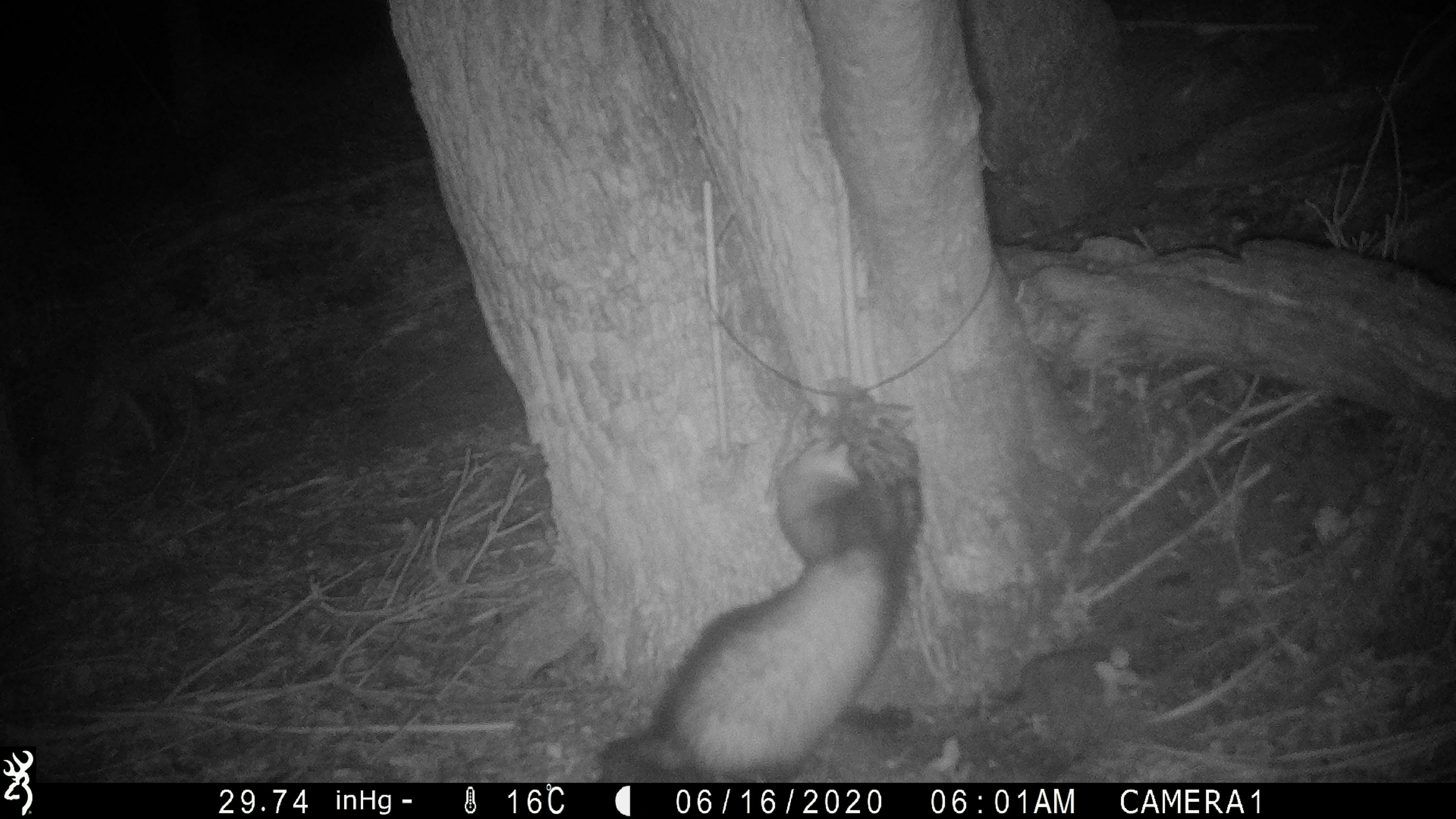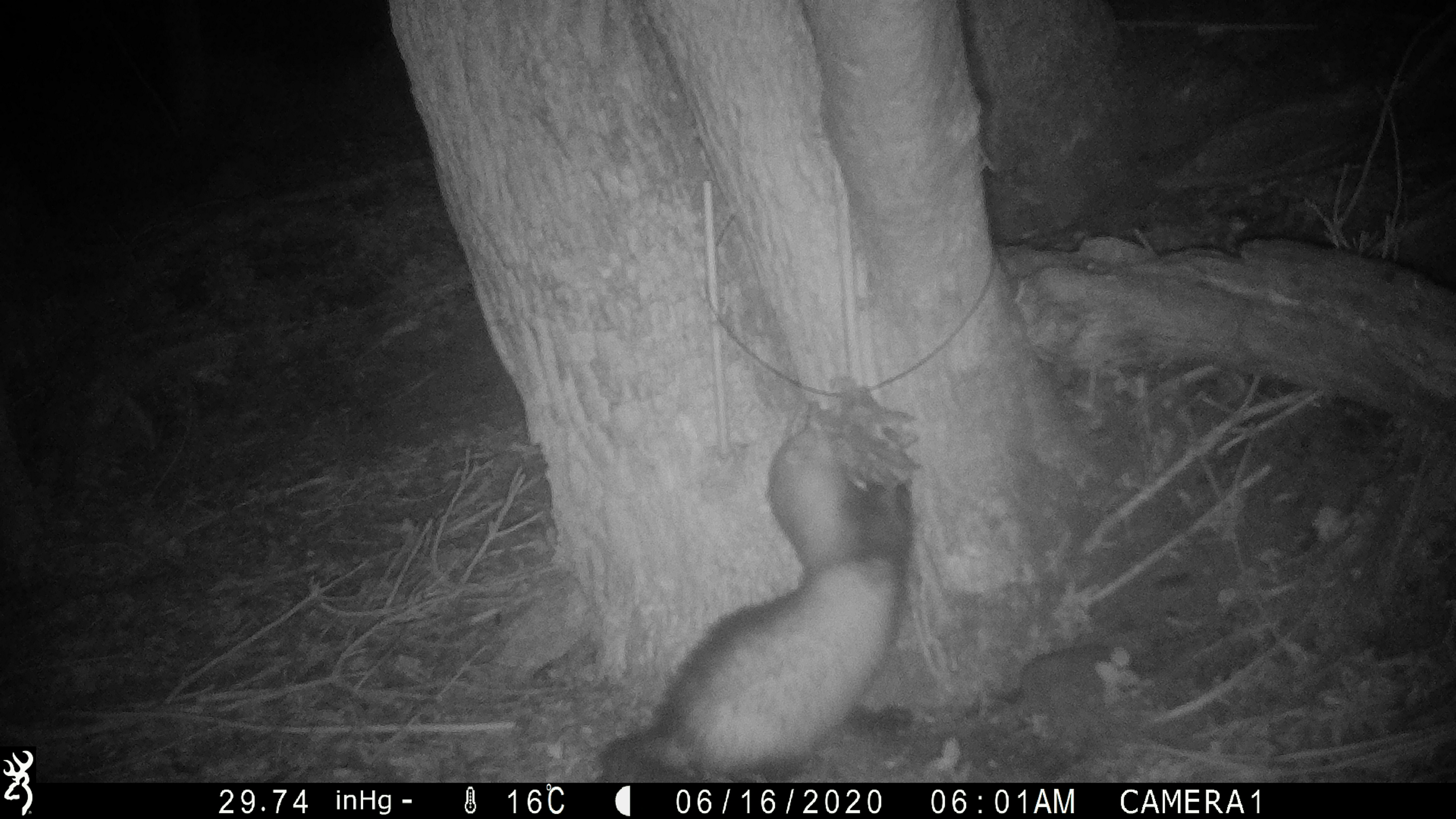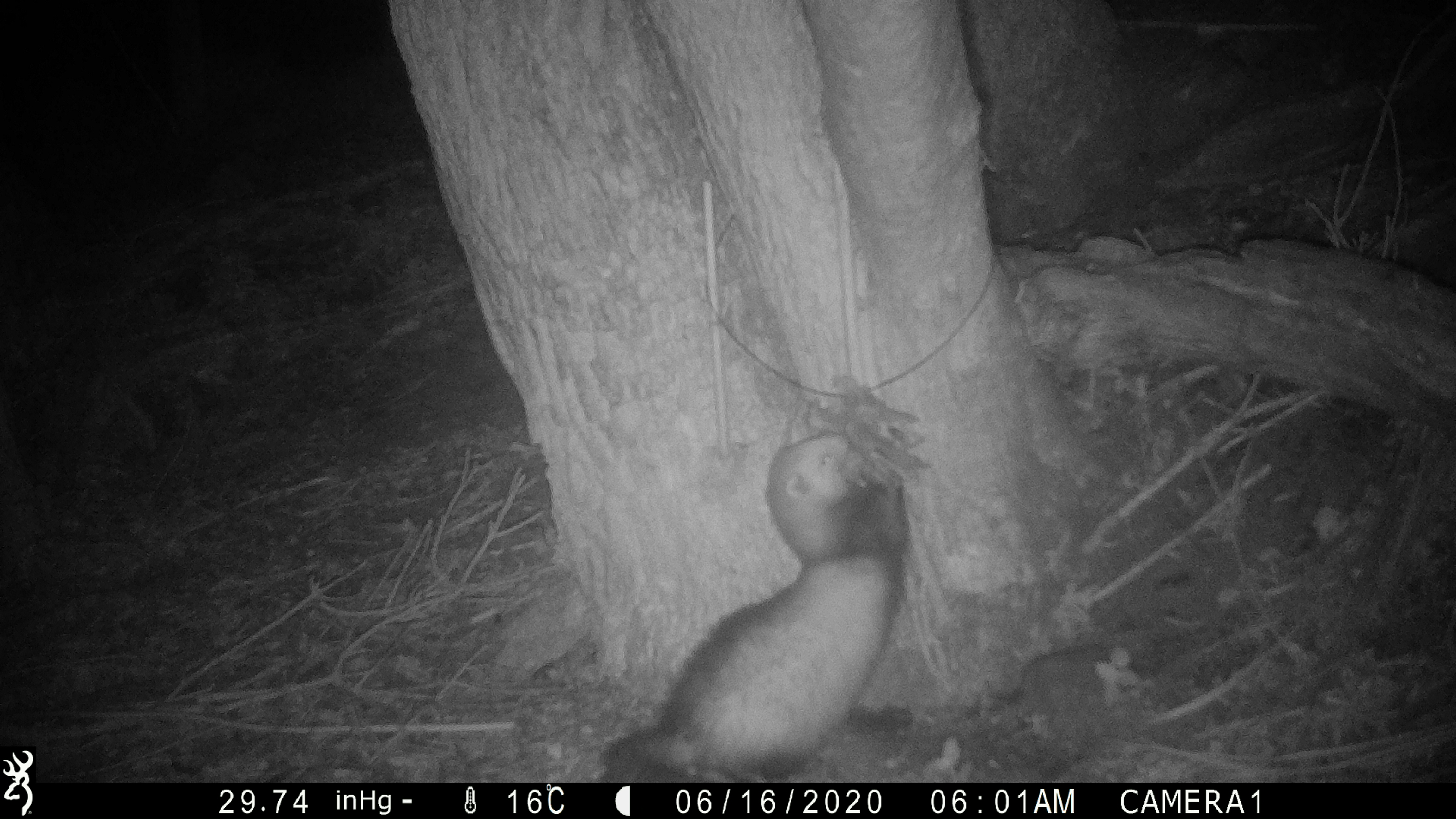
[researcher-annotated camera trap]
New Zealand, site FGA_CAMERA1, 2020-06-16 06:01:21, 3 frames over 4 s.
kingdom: Animalia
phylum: Chordata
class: Mammalia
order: Carnivora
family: Mustelidae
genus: Mustela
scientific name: Mustela furo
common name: ferret